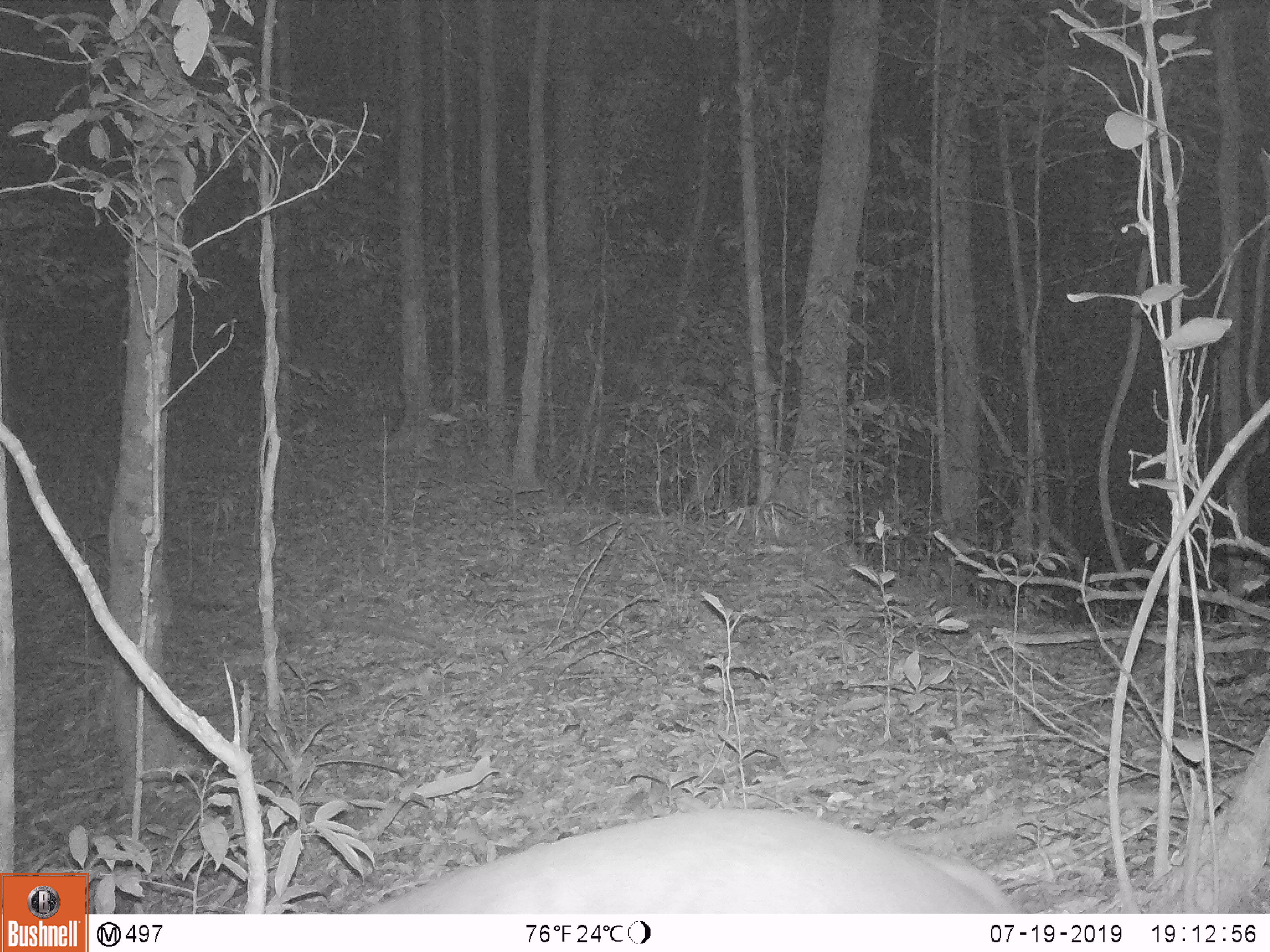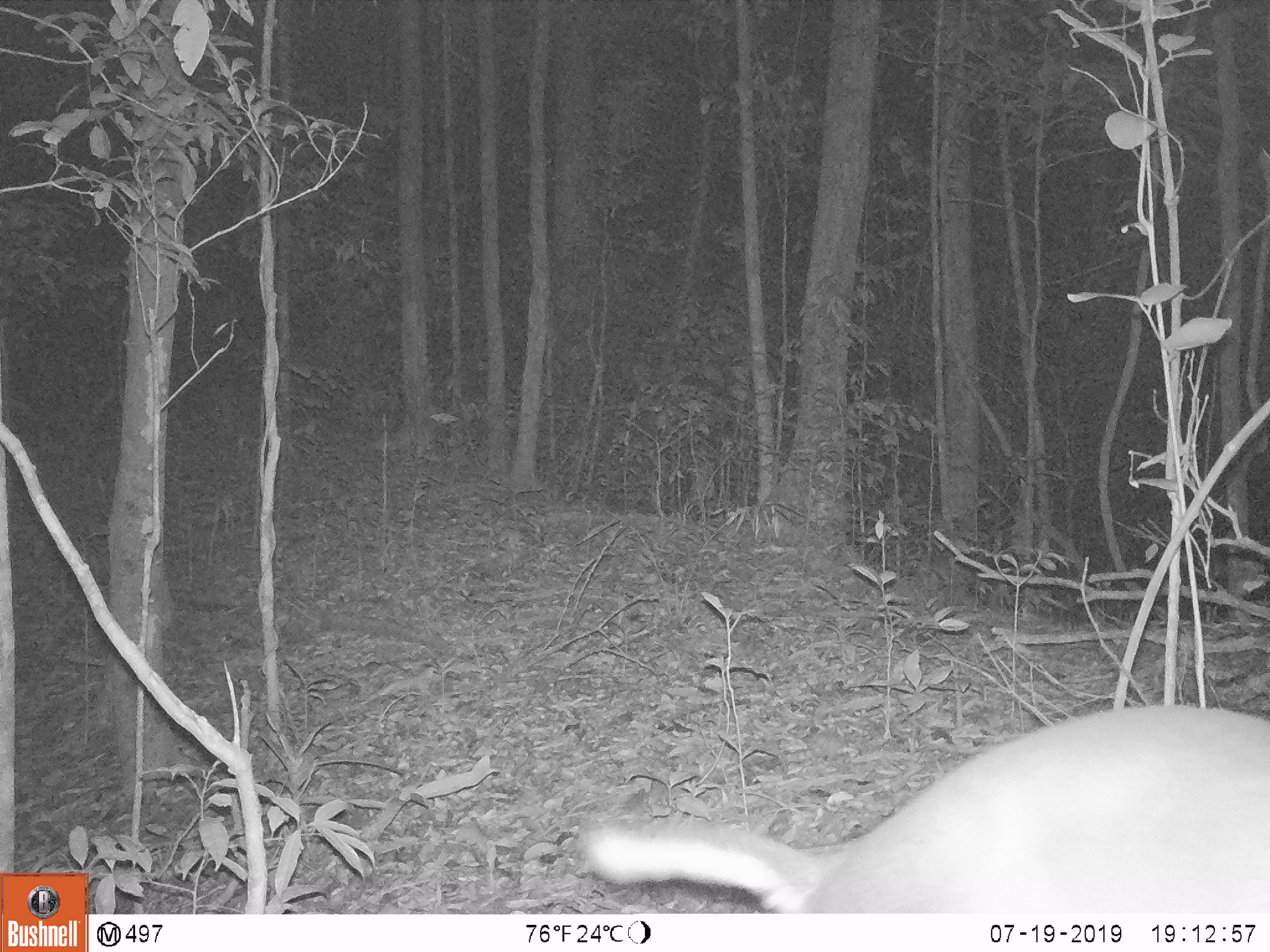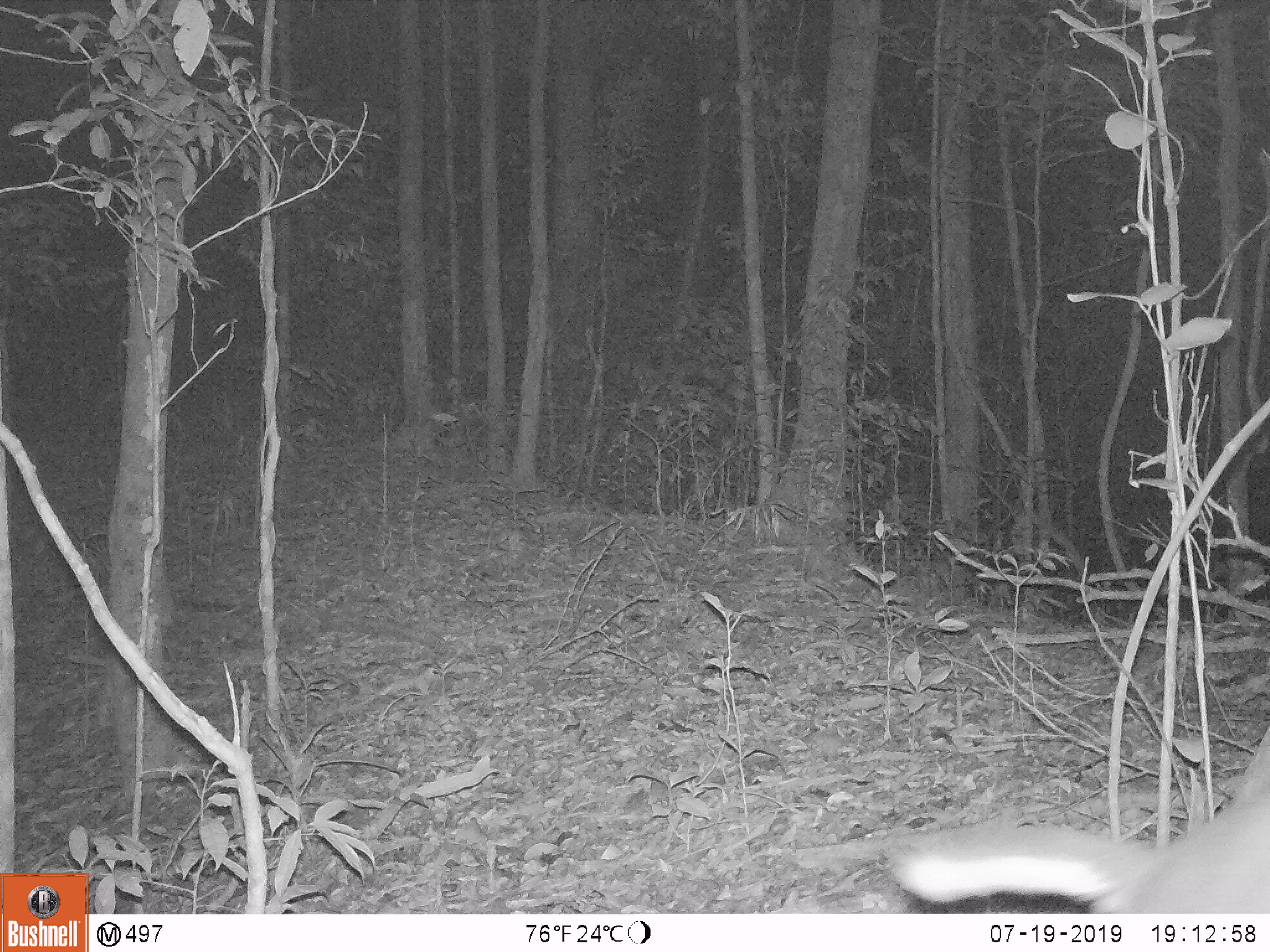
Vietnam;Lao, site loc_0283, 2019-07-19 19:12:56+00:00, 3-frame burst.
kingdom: Animalia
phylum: Chordata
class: Mammalia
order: Artiodactyla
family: Cervidae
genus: Muntiacus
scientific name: Muntiacus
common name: muntjacs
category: unidentified muntjac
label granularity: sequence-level